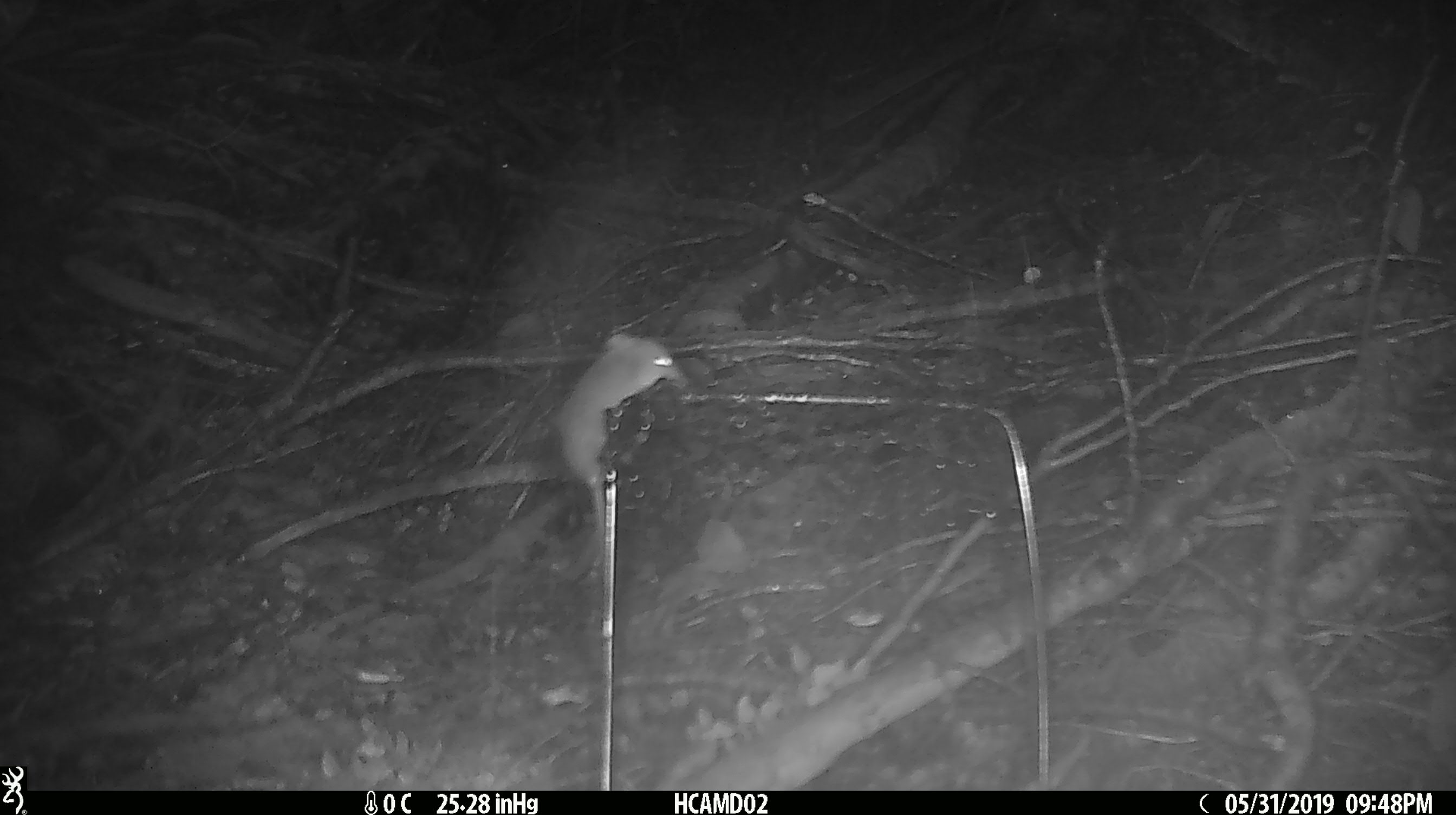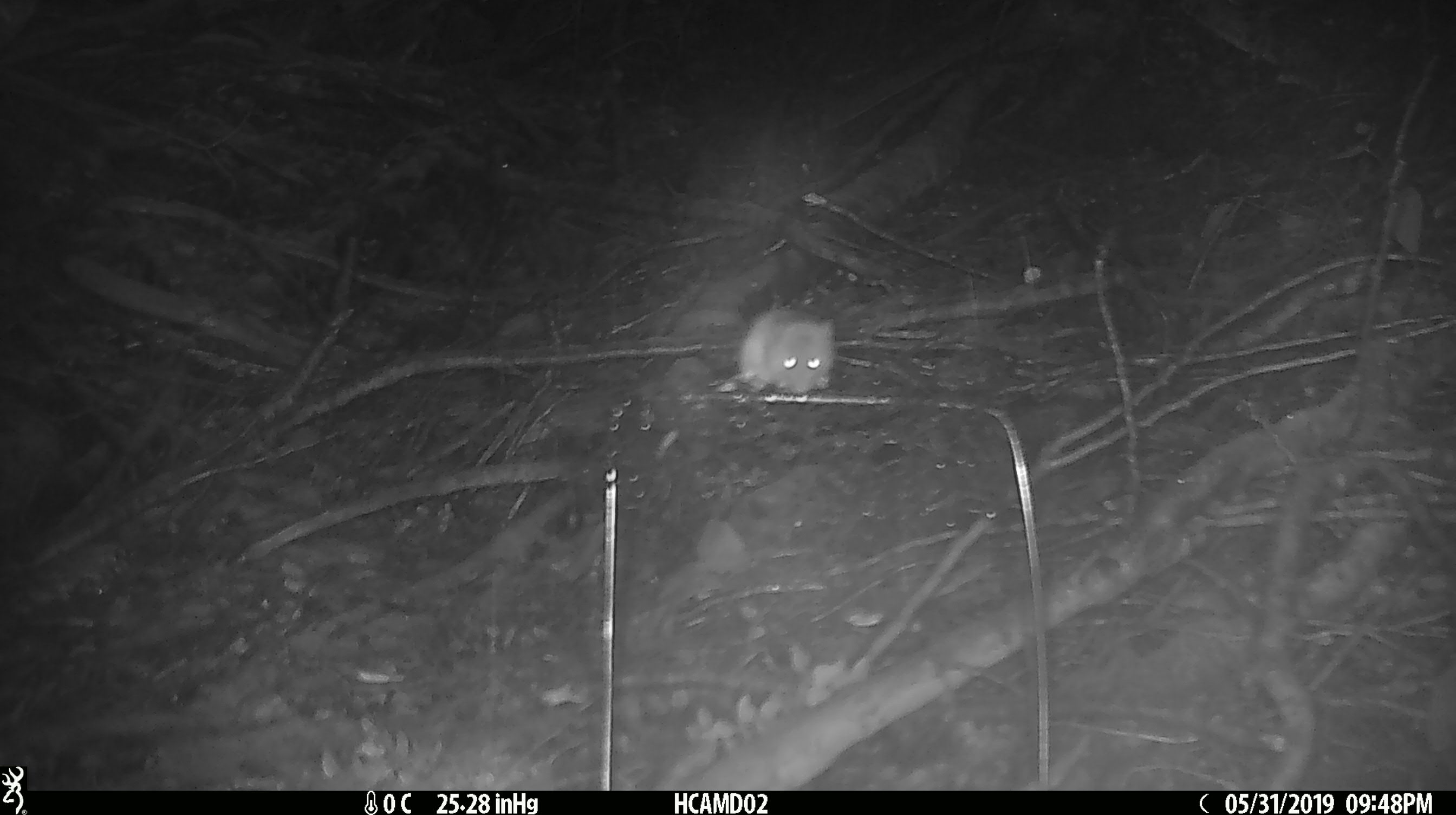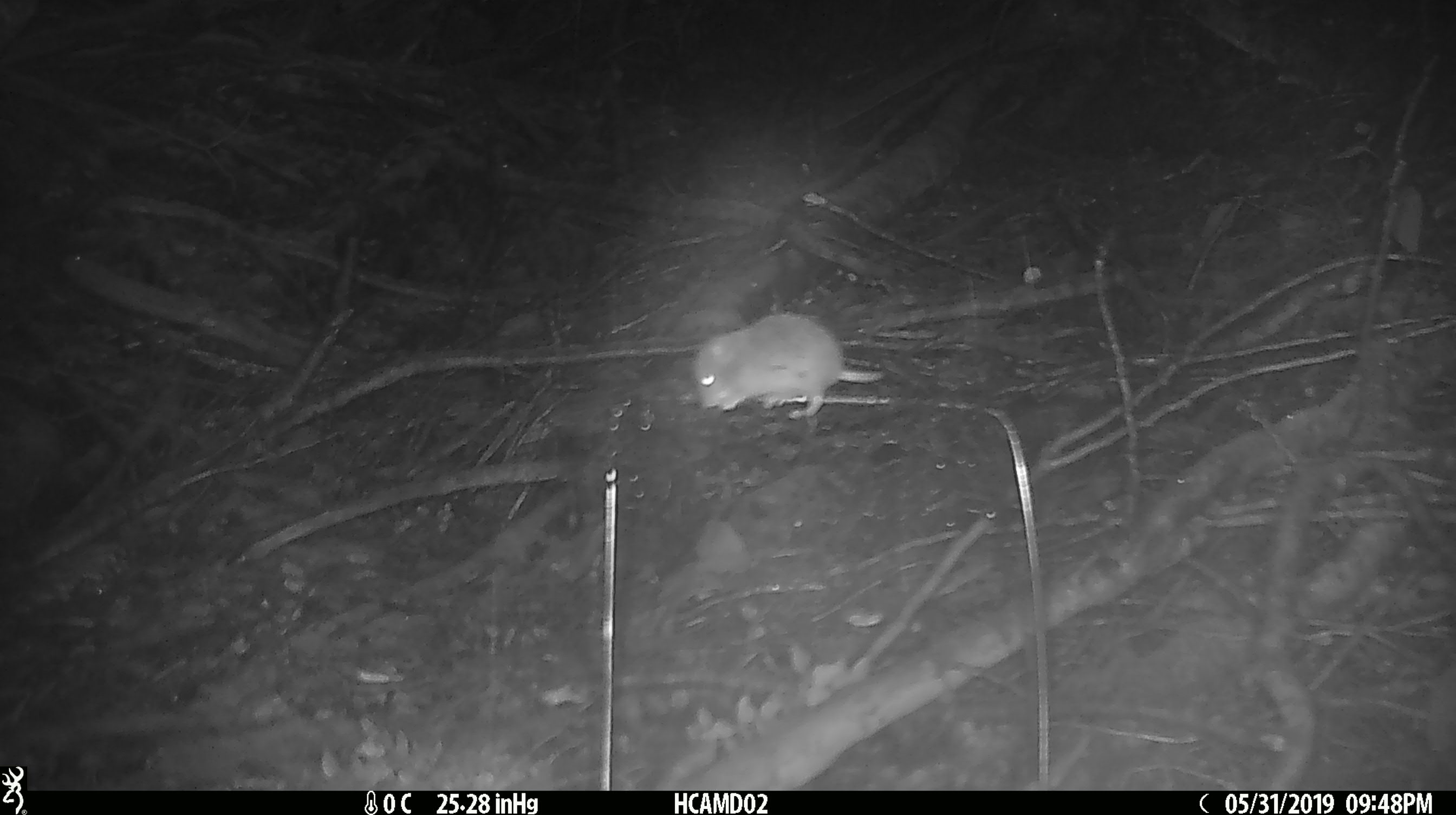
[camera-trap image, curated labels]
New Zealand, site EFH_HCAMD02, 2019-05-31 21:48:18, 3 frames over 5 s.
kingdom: Animalia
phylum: Chordata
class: Mammalia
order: Rodentia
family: Muridae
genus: Mus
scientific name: Mus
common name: mouse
Mouse (Mus).